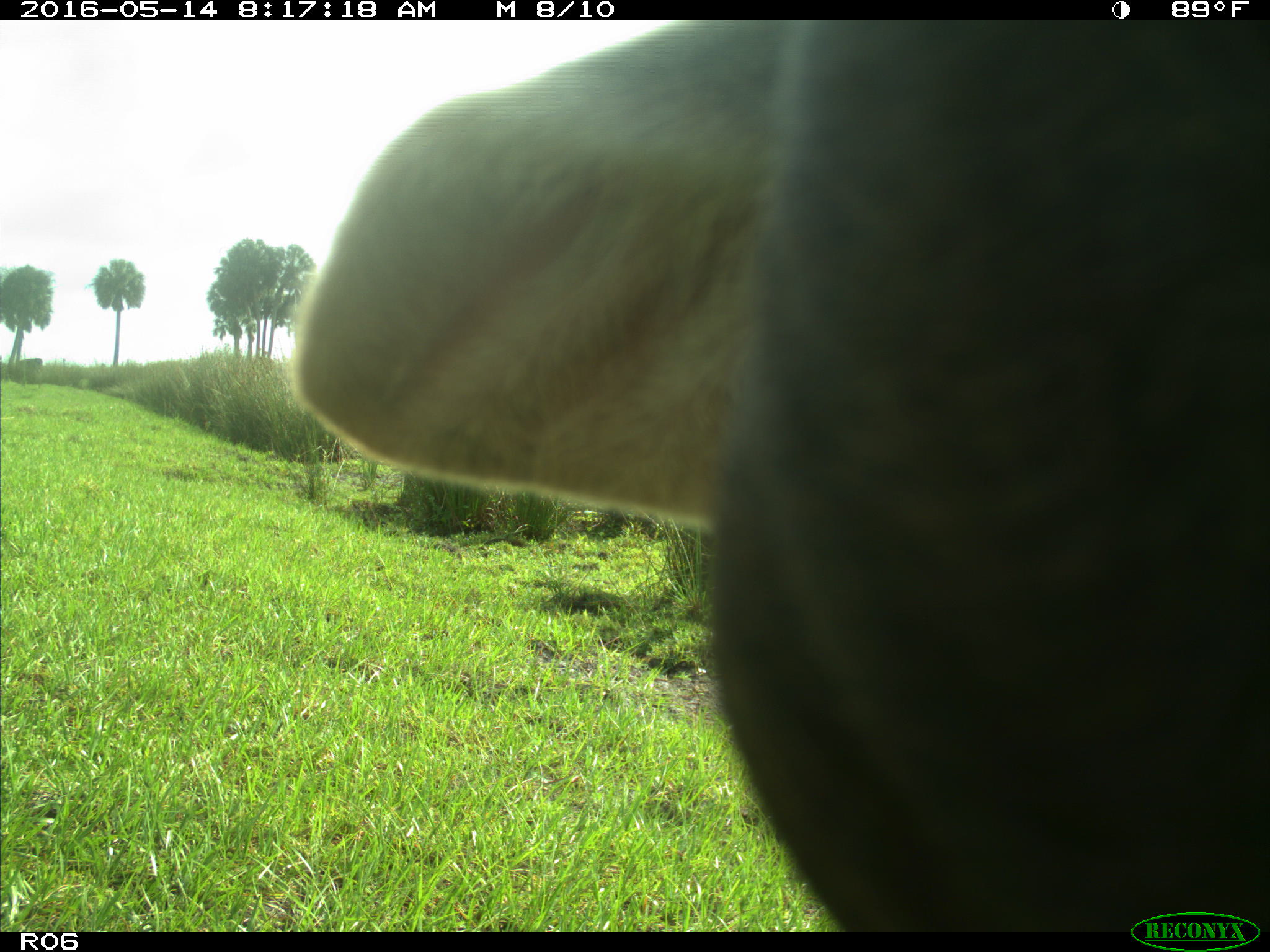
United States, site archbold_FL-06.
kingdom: Animalia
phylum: Chordata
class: Mammalia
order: Artiodactyla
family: Bovidae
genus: Bos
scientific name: Bos taurus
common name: domestic cow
Bos taurus (domestic cow).